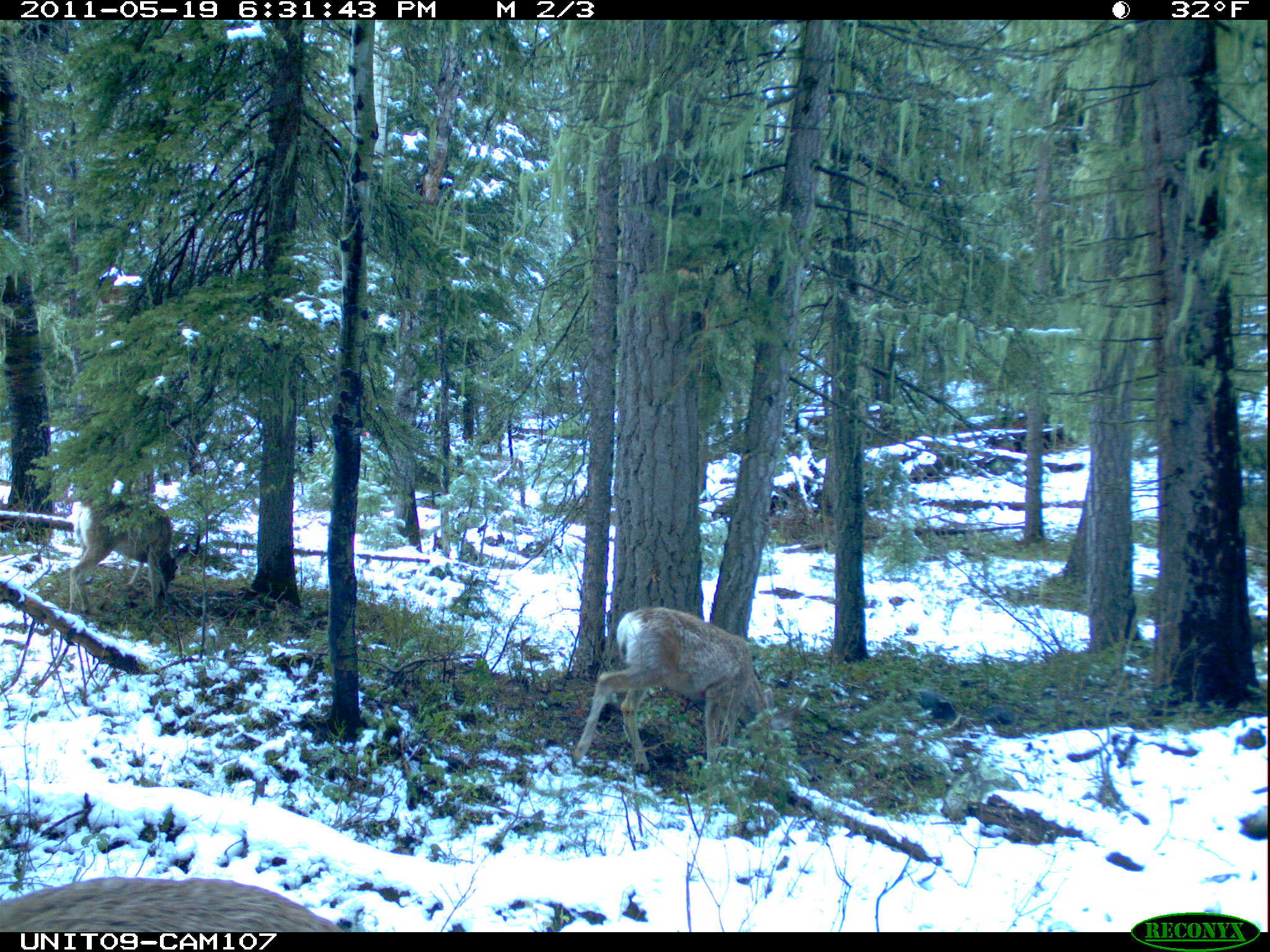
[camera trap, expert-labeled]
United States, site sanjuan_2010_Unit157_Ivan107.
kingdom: Animalia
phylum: Chordata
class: Mammalia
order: Artiodactyla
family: Cervidae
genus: Odocoileus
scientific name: Odocoileus hemionus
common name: mule deer